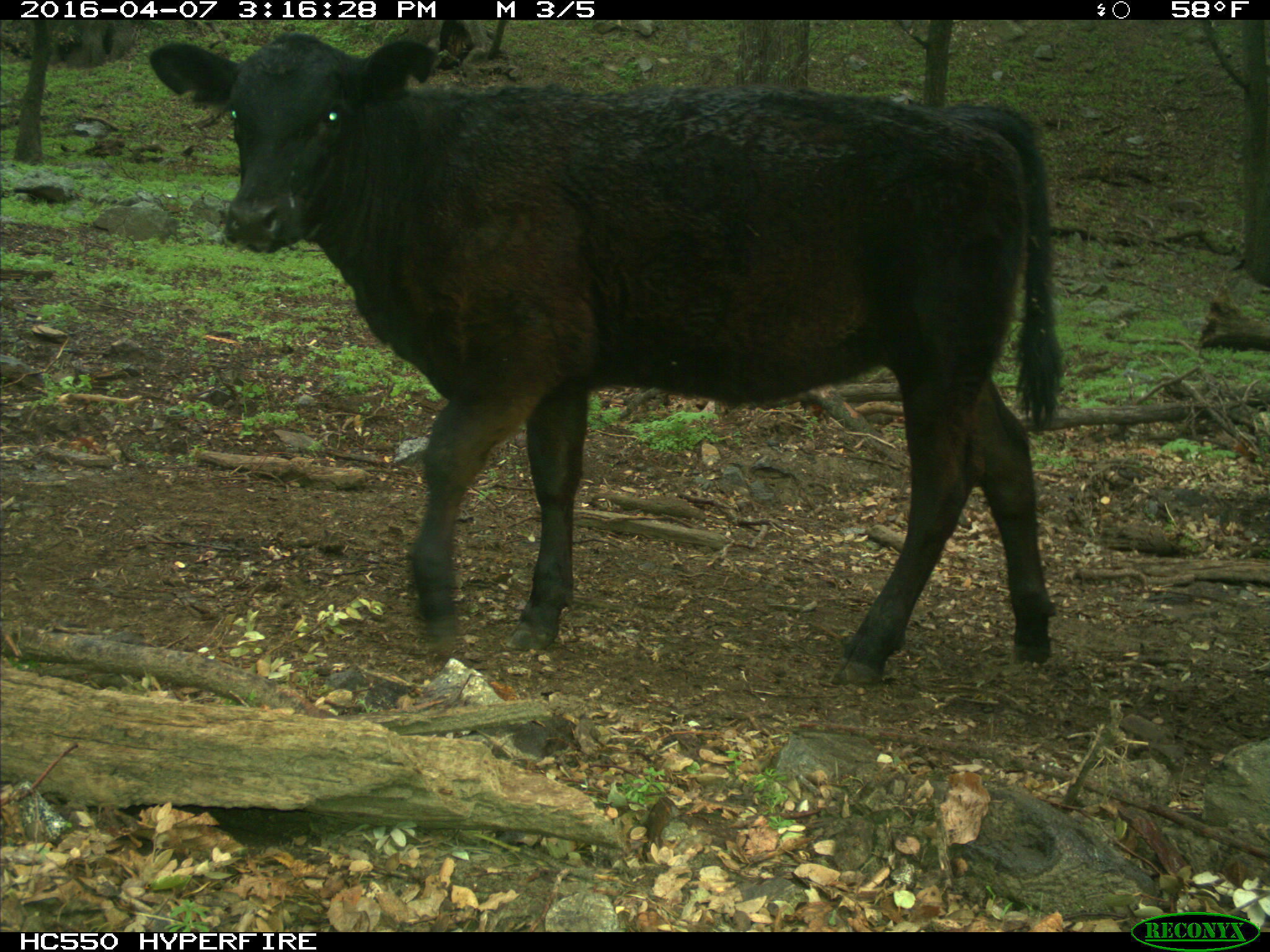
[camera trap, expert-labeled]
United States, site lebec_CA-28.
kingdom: Animalia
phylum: Chordata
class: Mammalia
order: Artiodactyla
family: Bovidae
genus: Bos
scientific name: Bos taurus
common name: domestic cow